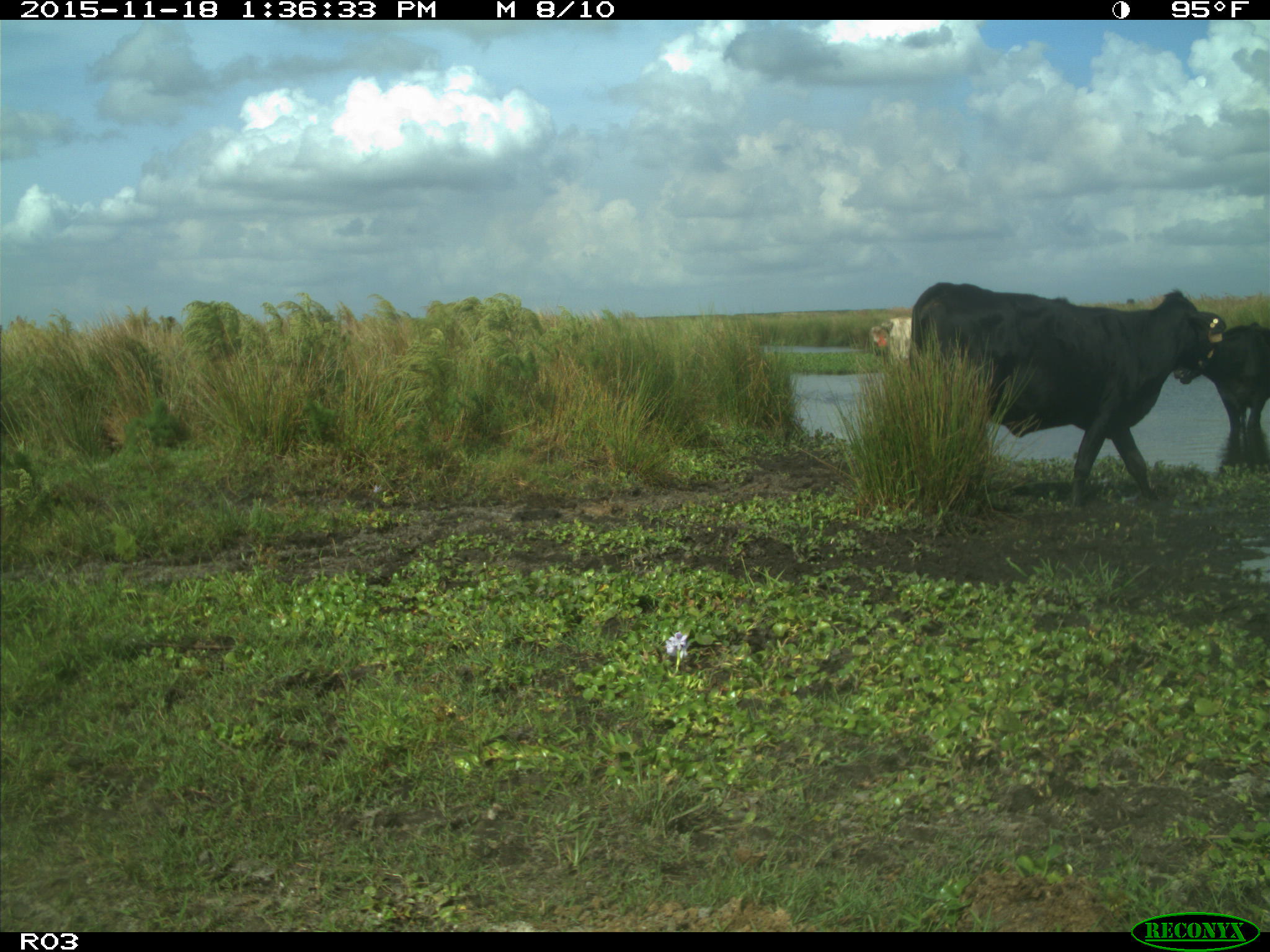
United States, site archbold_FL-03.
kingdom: Animalia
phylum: Chordata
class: Mammalia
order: Artiodactyla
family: Bovidae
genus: Bos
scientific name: Bos taurus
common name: domestic cow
Bos taurus (domestic cow).